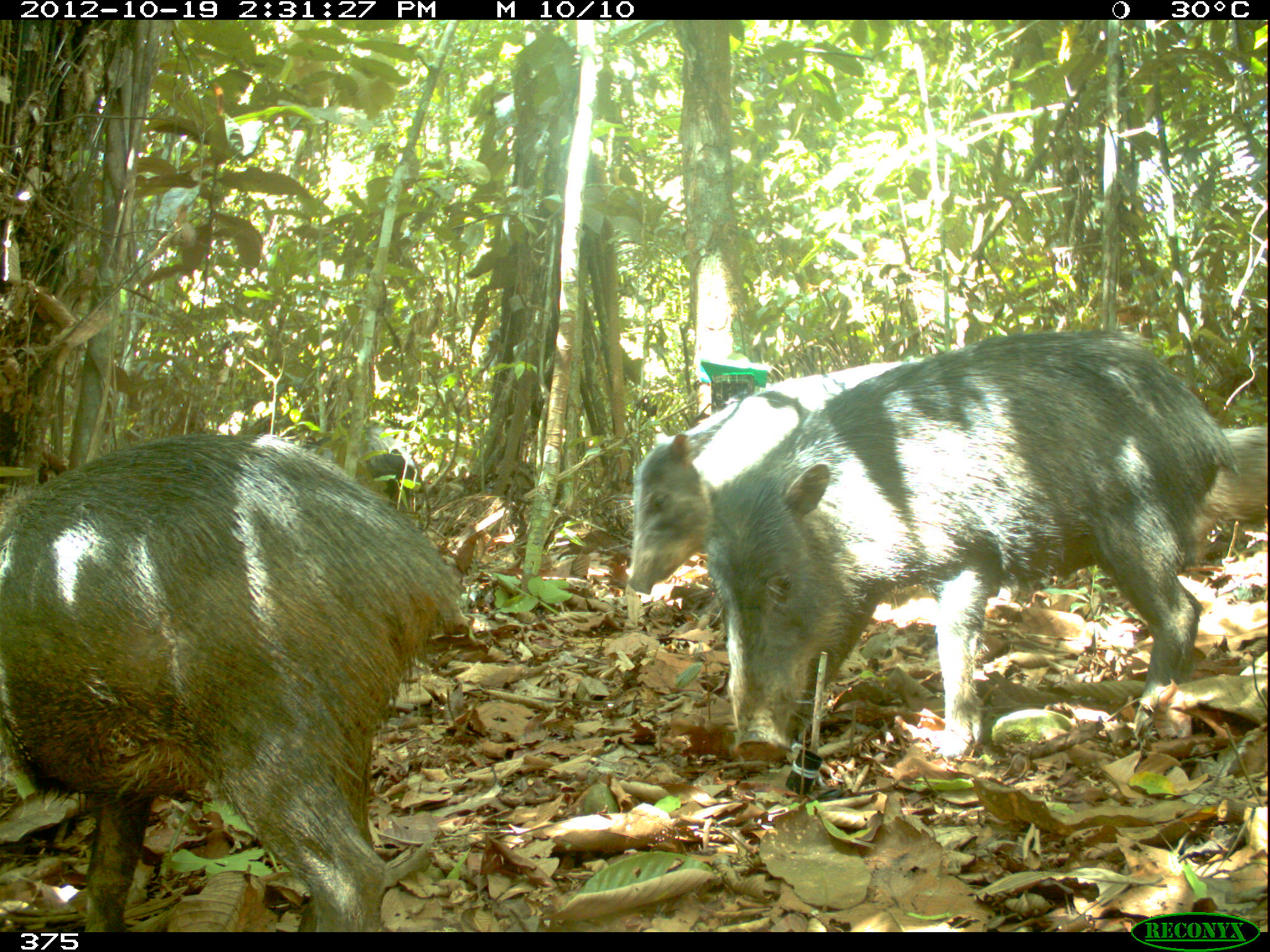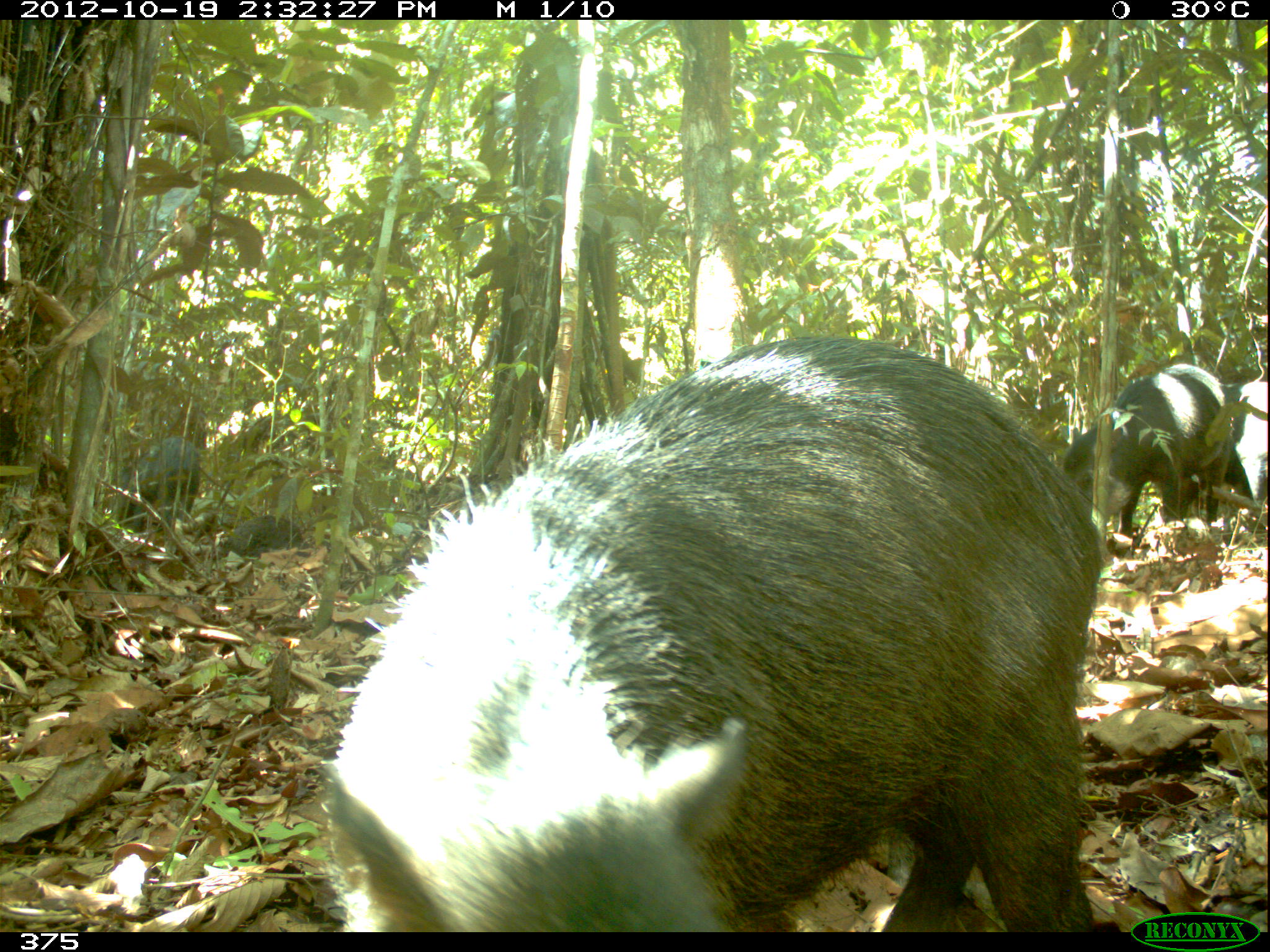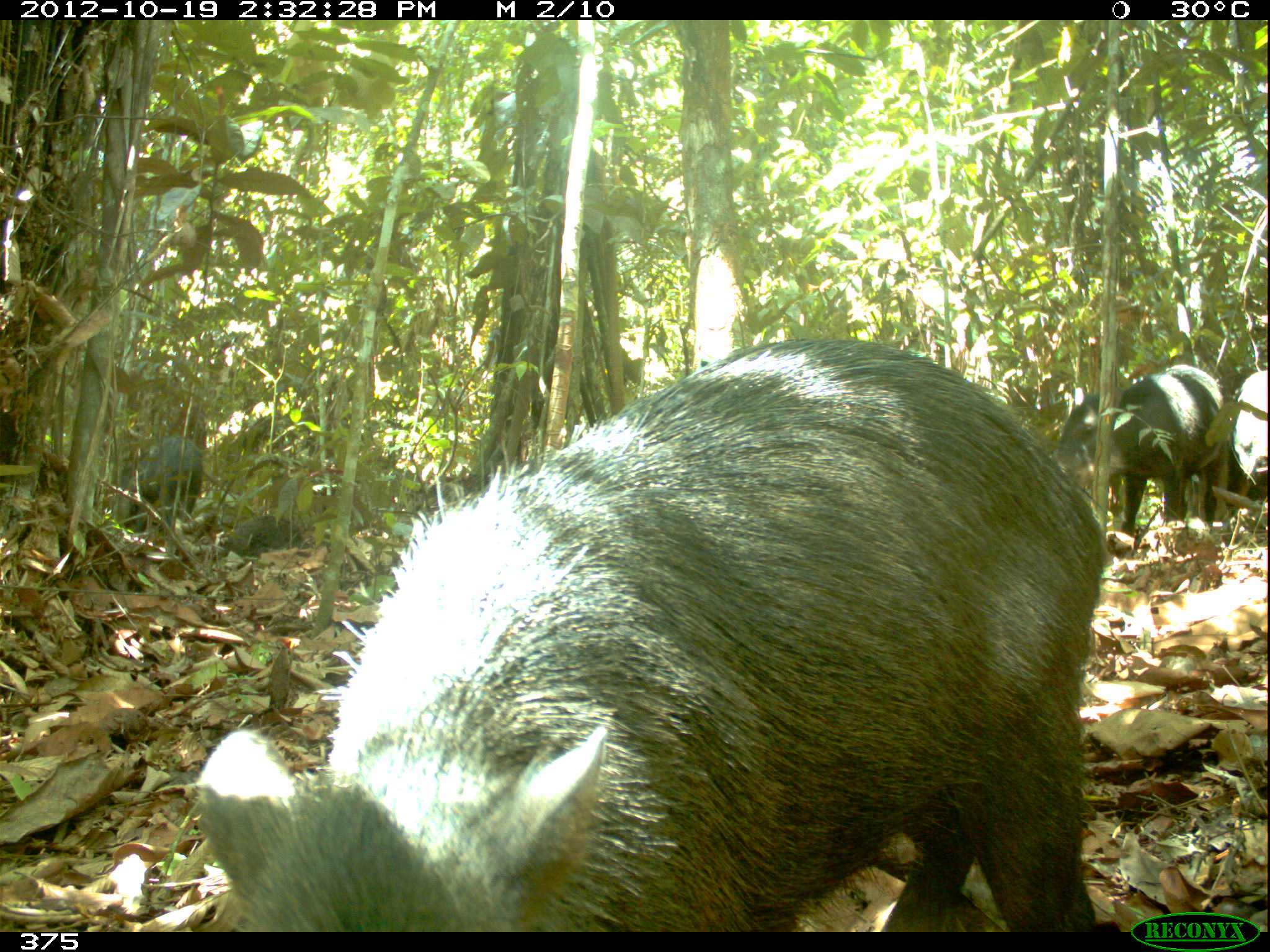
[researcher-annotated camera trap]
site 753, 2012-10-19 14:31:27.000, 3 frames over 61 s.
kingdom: Animalia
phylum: Chordata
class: Mammalia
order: Artiodactyla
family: Tayassuidae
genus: Tayassu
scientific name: Tayassu pecari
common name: white-lipped peccary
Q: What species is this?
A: Tayassu pecari (white-lipped peccary).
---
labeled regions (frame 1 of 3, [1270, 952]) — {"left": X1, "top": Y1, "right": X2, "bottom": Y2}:
tayassu pecari: {"left": 700, "top": 325, "right": 1240, "bottom": 762}; {"left": 1, "top": 431, "right": 468, "bottom": 929}; {"left": 625, "top": 354, "right": 936, "bottom": 595}; {"left": 1193, "top": 424, "right": 1267, "bottom": 564}; {"left": 361, "top": 450, "right": 423, "bottom": 498}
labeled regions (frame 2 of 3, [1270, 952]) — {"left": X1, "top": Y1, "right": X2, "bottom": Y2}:
tayassu pecari: {"left": 327, "top": 333, "right": 1112, "bottom": 930}; {"left": 1060, "top": 361, "right": 1236, "bottom": 534}; {"left": 1179, "top": 381, "right": 1270, "bottom": 527}; {"left": 114, "top": 434, "right": 201, "bottom": 536}